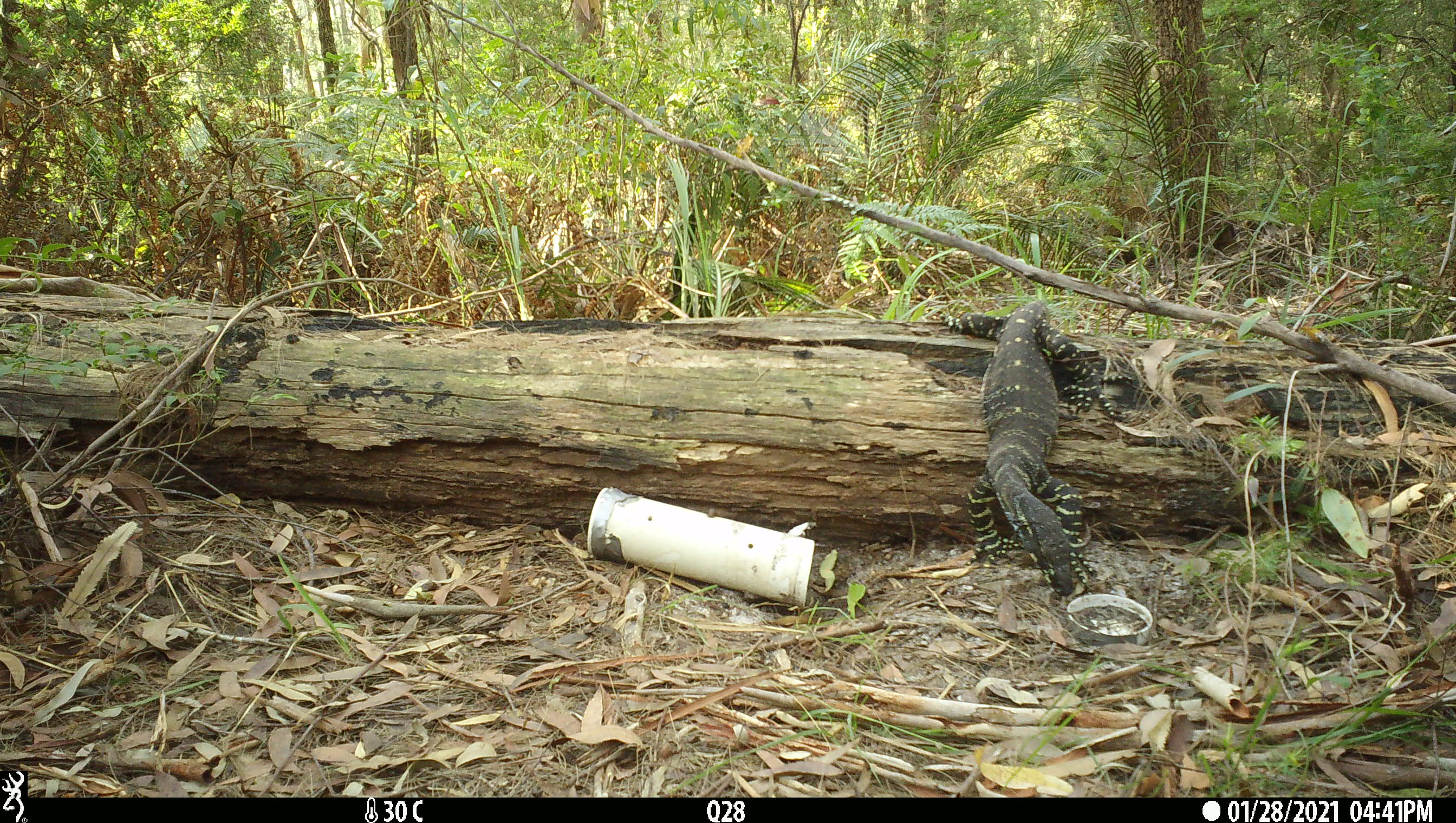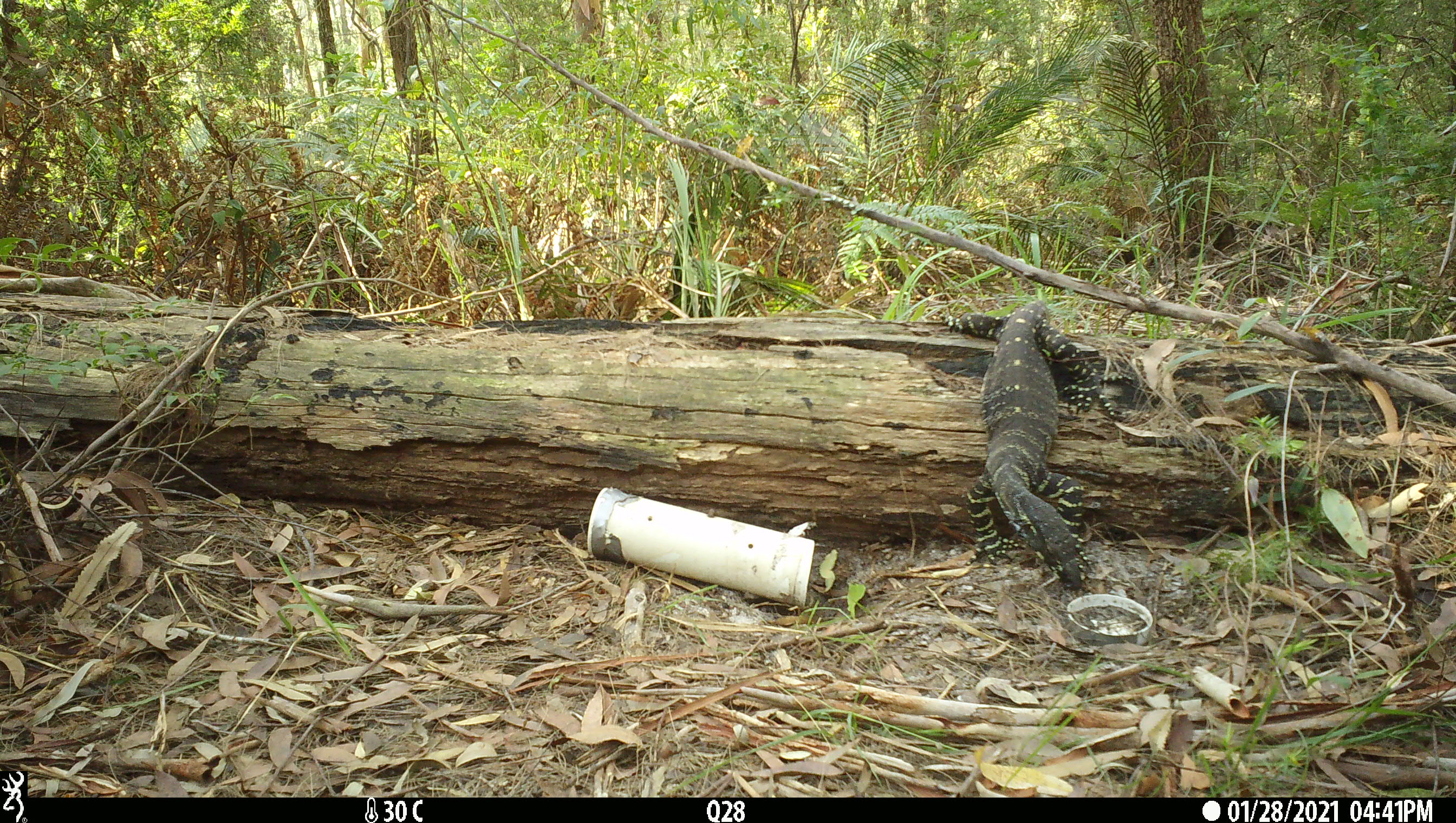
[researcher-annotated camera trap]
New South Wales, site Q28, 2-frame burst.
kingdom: Animalia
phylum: Chordata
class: Reptilia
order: Squamata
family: Varanidae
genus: Varanus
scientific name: Varanus varius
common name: lace monitor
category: goanna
Goanna (lace monitor) (Varanus varius).